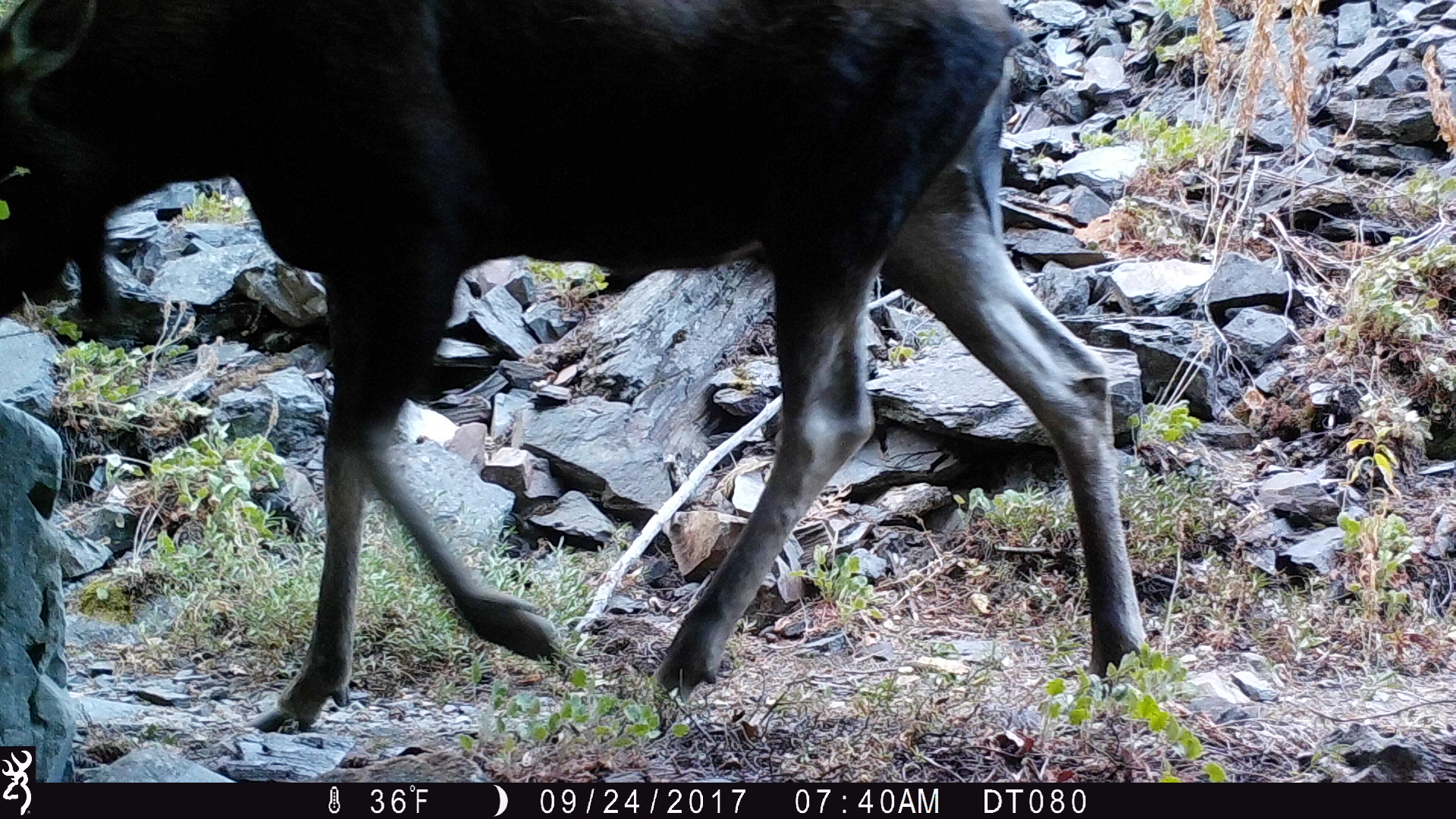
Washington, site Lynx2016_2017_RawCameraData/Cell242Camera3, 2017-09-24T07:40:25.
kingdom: Animalia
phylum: Chordata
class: Mammalia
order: Artiodactyla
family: Cervidae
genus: Alces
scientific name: Alces alces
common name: moose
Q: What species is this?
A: Alces alces (moose).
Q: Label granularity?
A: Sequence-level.